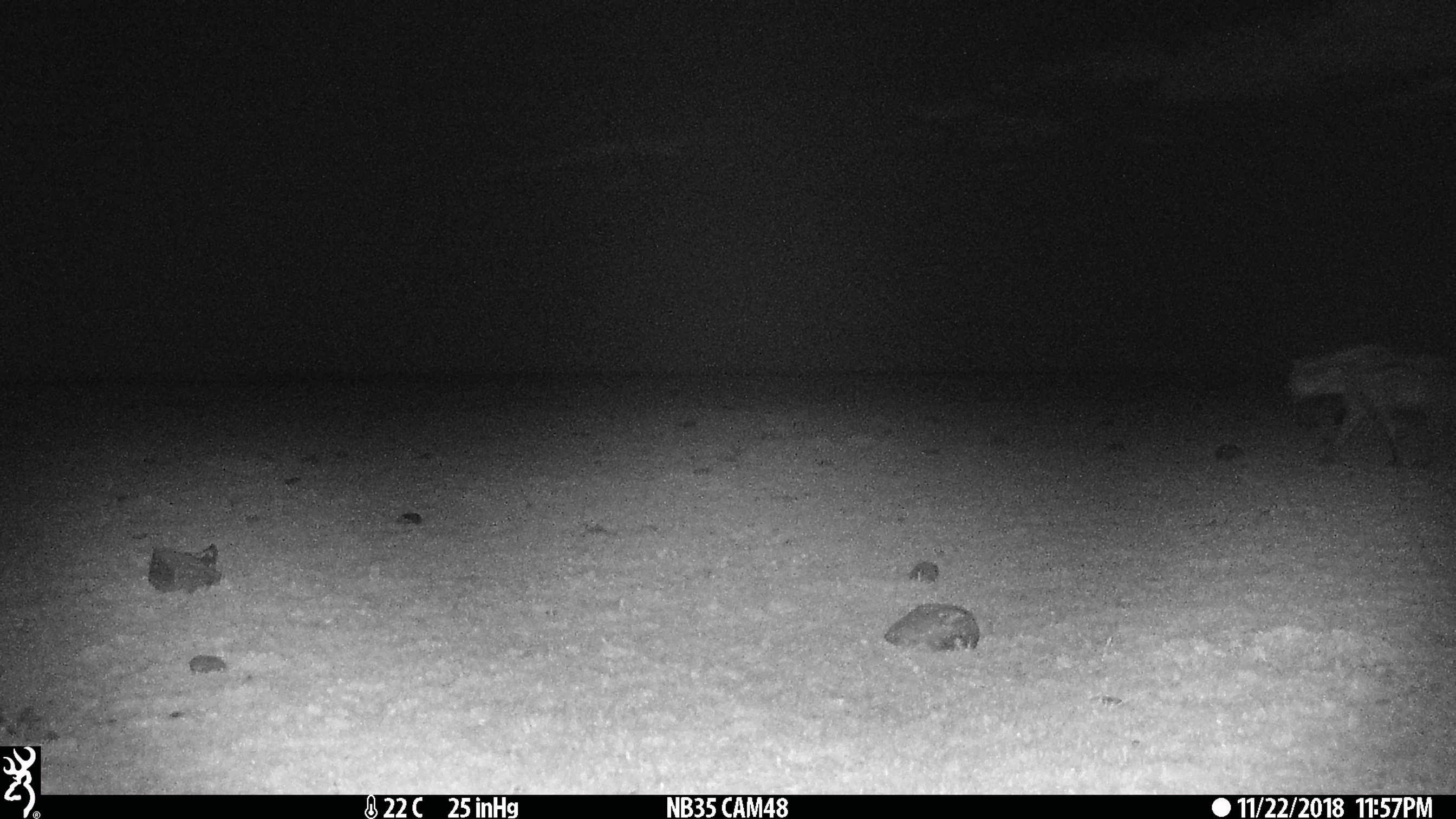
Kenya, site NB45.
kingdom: Animalia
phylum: Chordata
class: Mammalia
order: Carnivora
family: Hyaenidae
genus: Crocuta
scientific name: Crocuta crocuta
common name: spotted hyena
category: hyena spotted